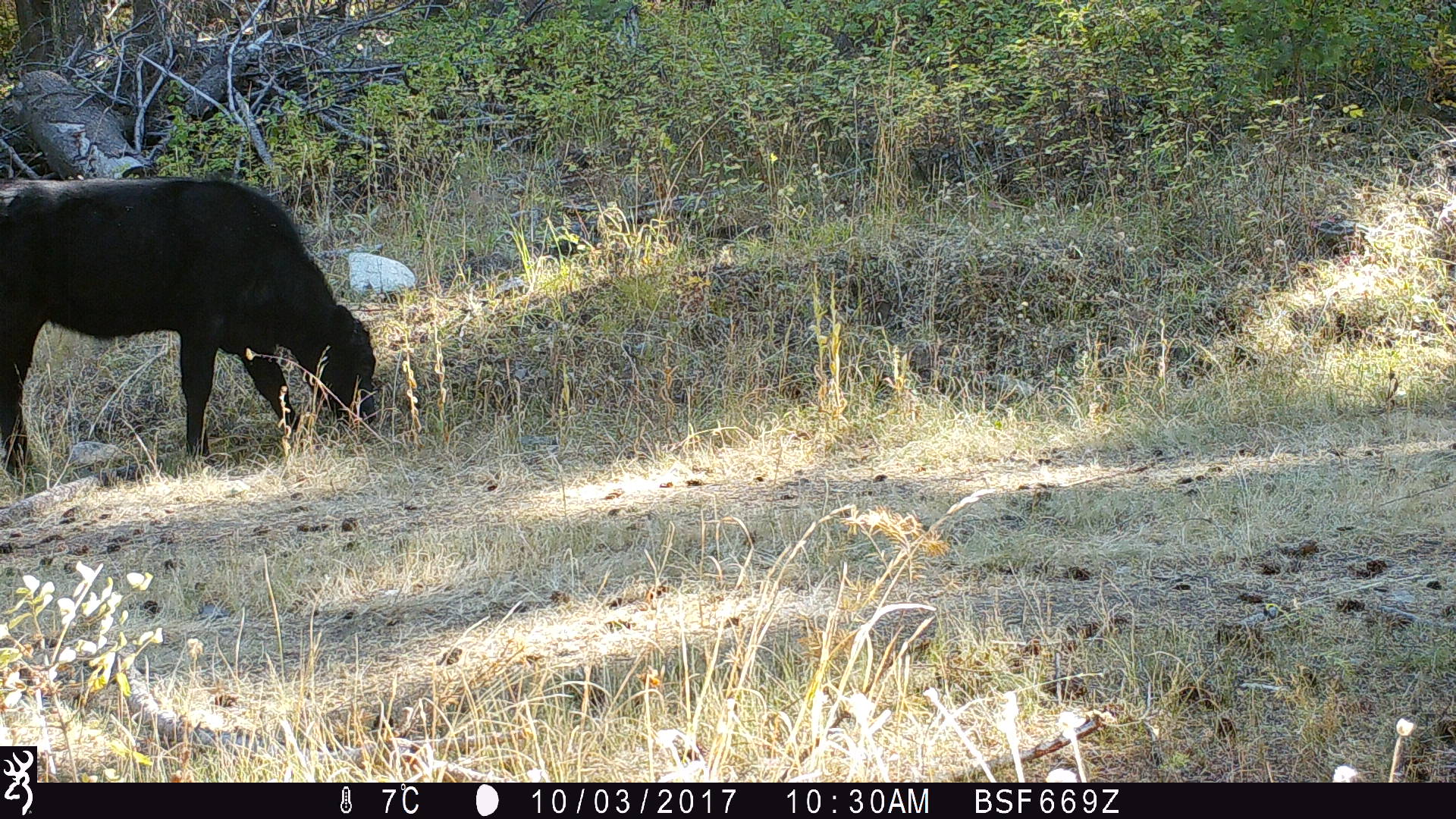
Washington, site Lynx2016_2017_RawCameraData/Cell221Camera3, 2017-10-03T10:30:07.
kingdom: Animalia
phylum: Chordata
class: Mammalia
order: Artiodactyla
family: Bovidae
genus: Bos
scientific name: Bos taurus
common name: domestic cattle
Domestic cattle (Bos taurus). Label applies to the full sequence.